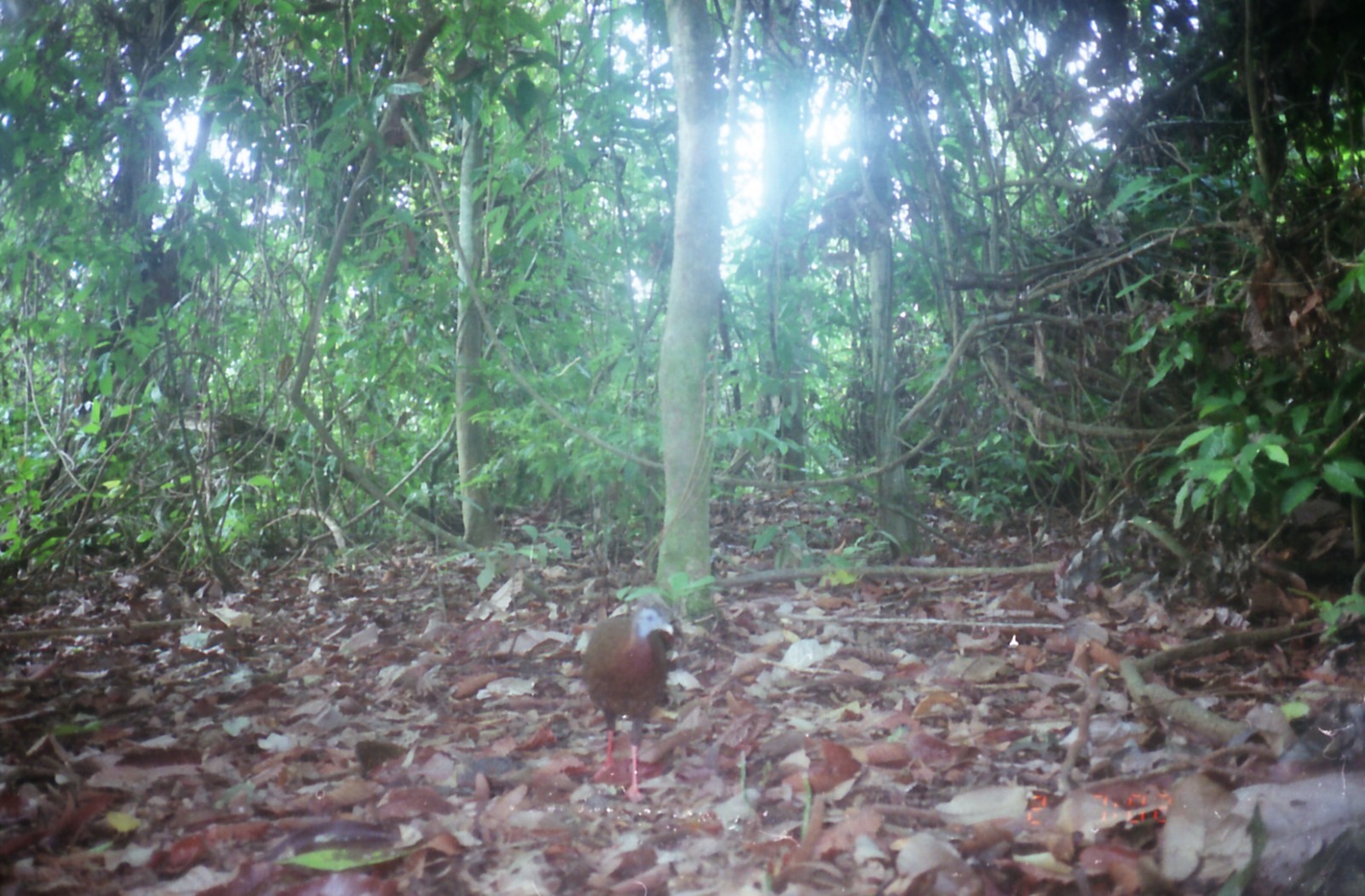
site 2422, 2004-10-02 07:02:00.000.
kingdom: Animalia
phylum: Chordata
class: Aves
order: Galliformes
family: Phasianidae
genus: Argusianus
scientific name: Argusianus argus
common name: great argus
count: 1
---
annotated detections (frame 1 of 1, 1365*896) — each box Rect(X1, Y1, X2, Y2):
argusianus argus: Rect(584, 603, 679, 802)